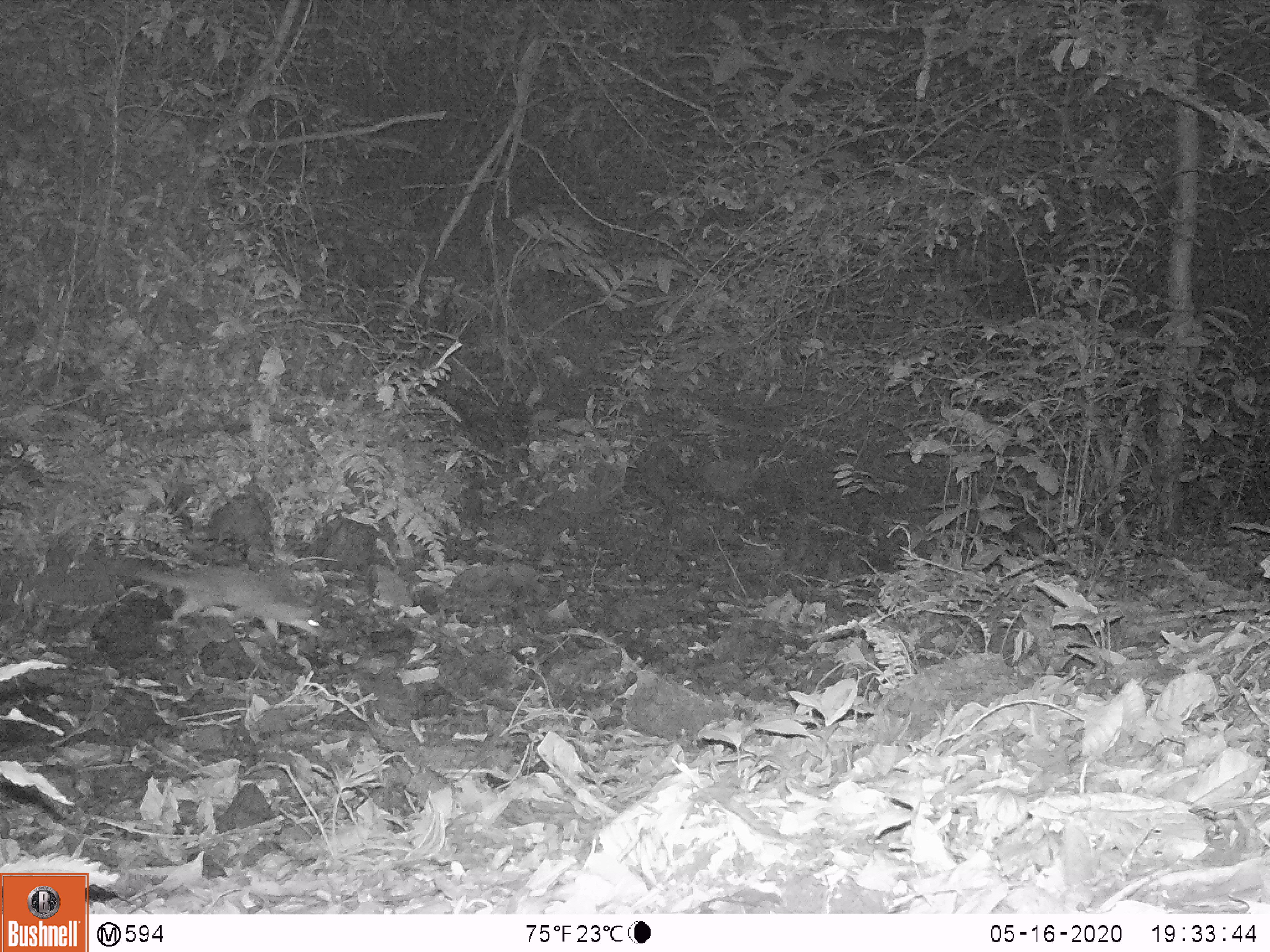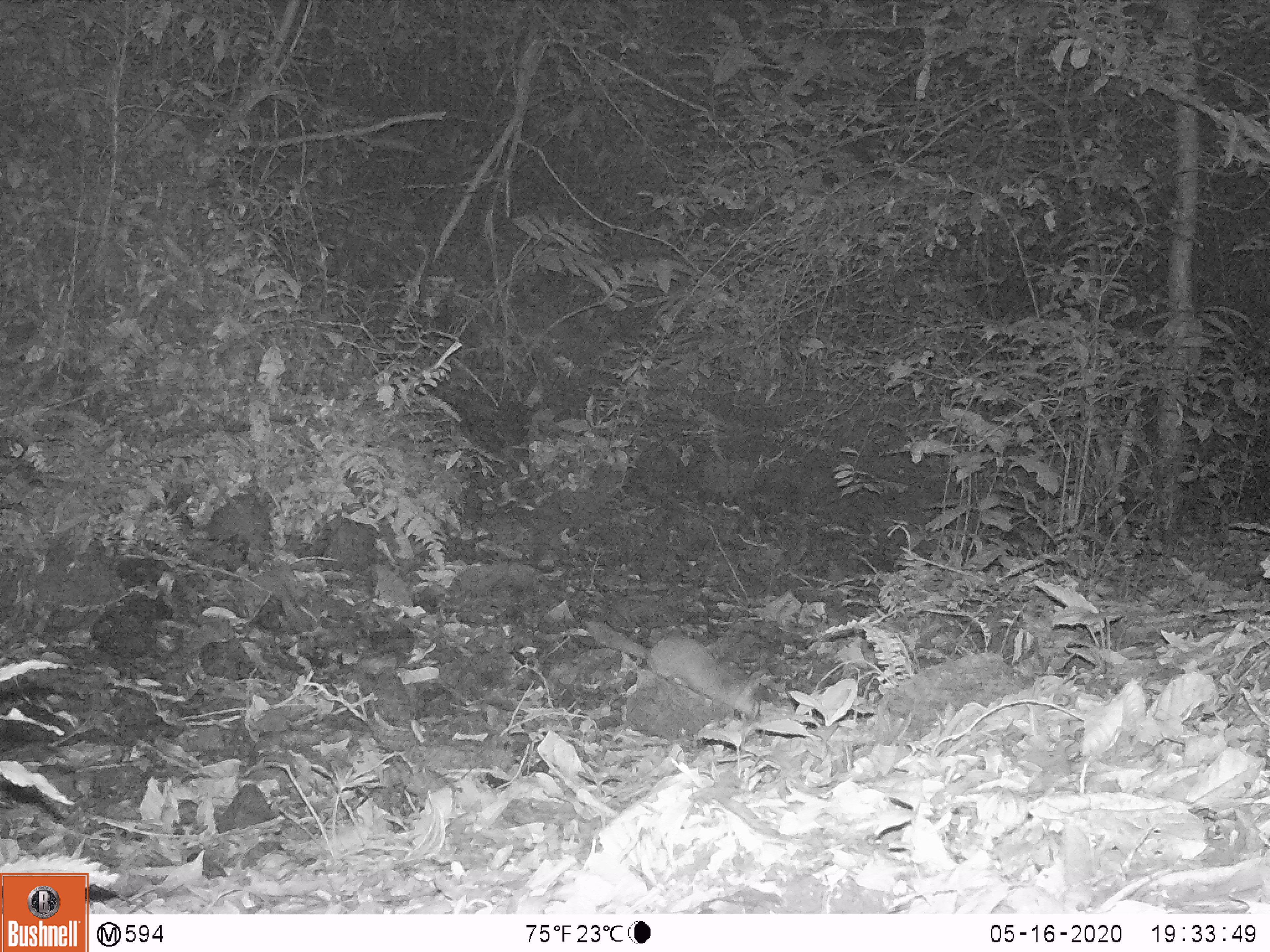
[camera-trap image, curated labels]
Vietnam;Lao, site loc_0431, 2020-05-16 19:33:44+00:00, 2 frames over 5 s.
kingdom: Animalia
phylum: Chordata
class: Mammalia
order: Carnivora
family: Mustelidae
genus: Melogale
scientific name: Melogale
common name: ferret badger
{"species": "ferret badger (Melogale)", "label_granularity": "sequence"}